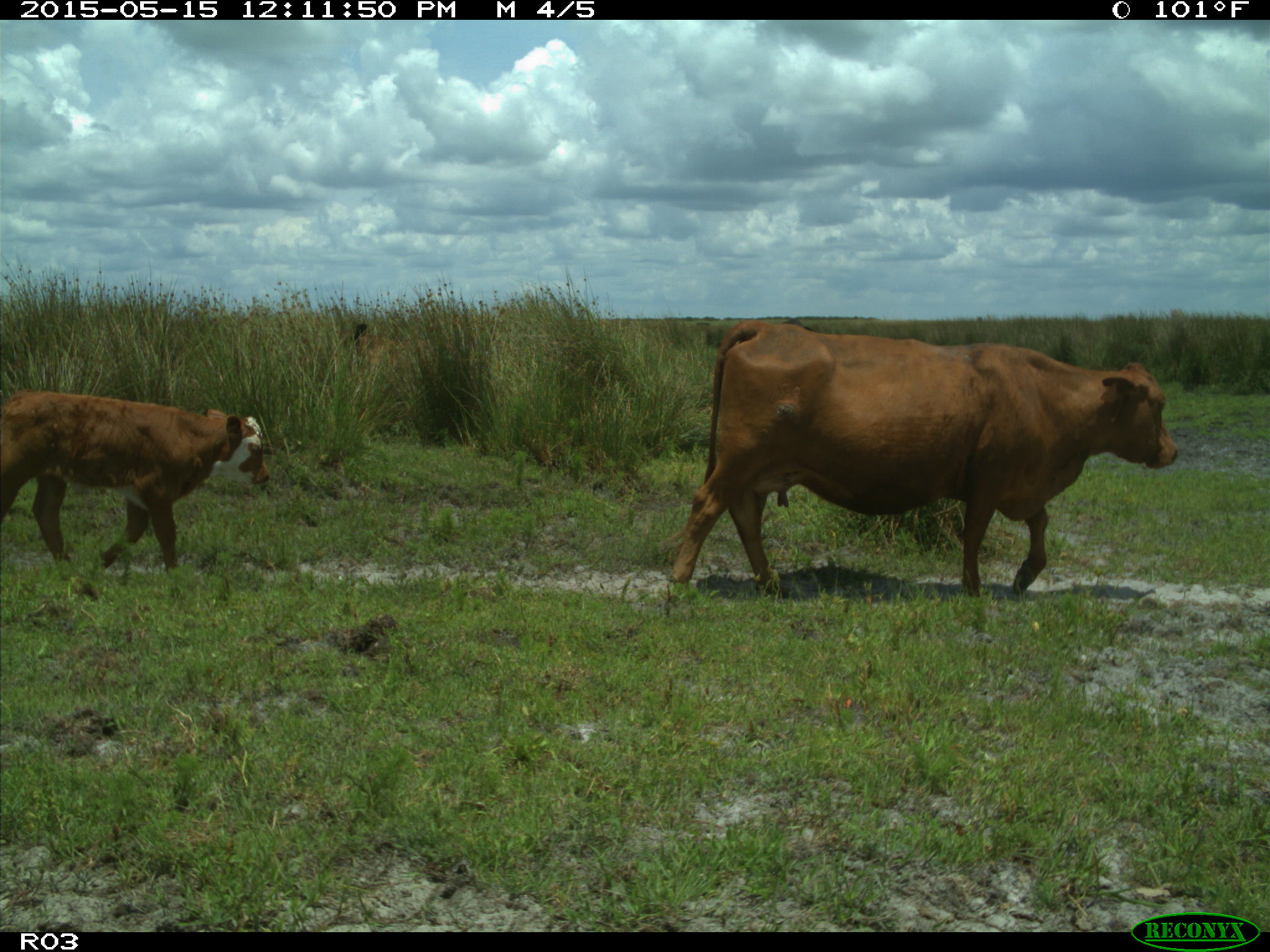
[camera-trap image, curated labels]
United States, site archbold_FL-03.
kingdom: Animalia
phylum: Chordata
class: Mammalia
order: Artiodactyla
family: Bovidae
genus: Bos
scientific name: Bos taurus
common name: domestic cow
Bos taurus (domestic cow).